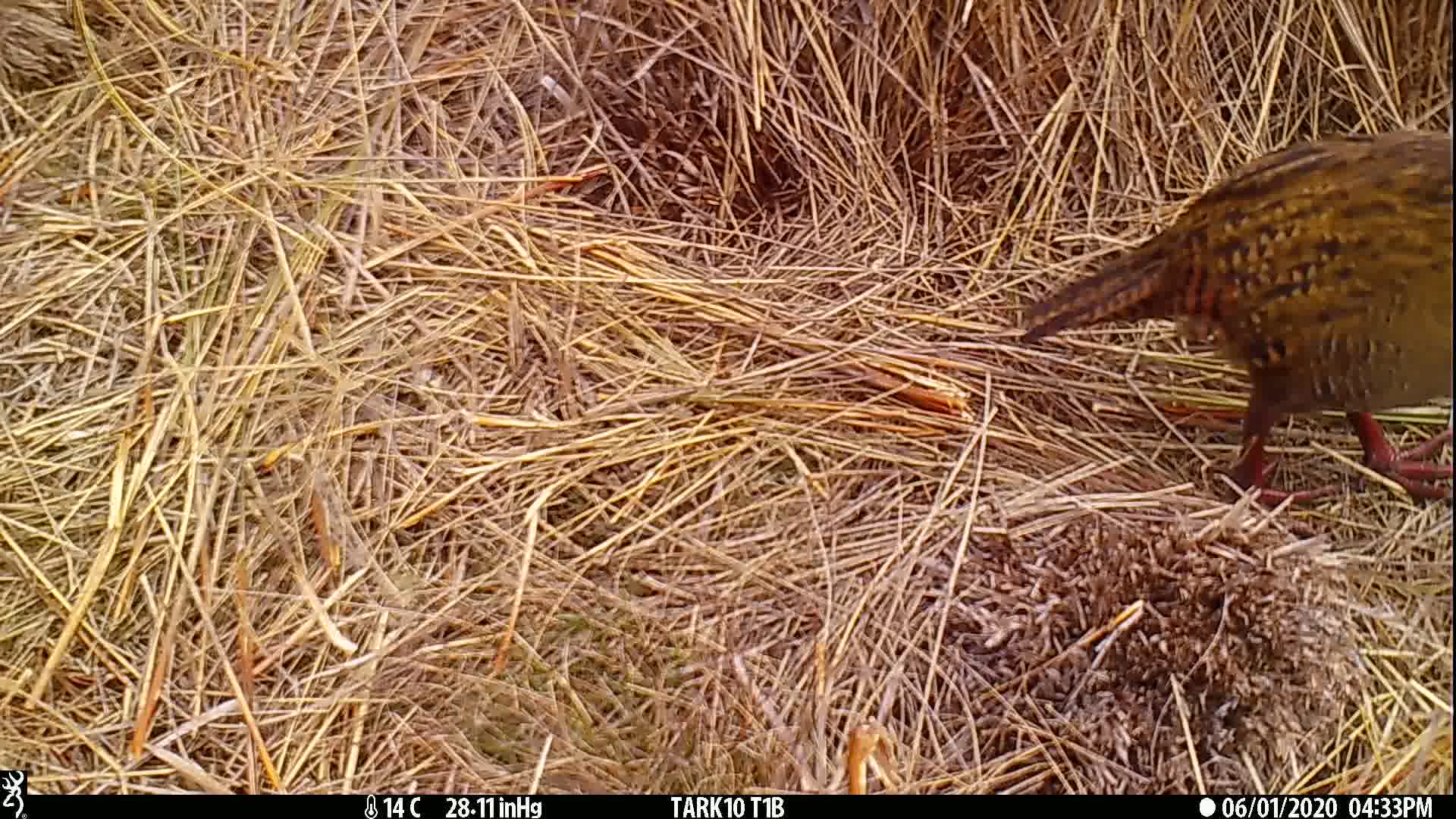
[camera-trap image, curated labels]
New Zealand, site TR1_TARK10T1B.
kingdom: Animalia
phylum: Chordata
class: Aves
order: Gruiformes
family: Rallidae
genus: Gallirallus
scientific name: Gallirallus australis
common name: weka